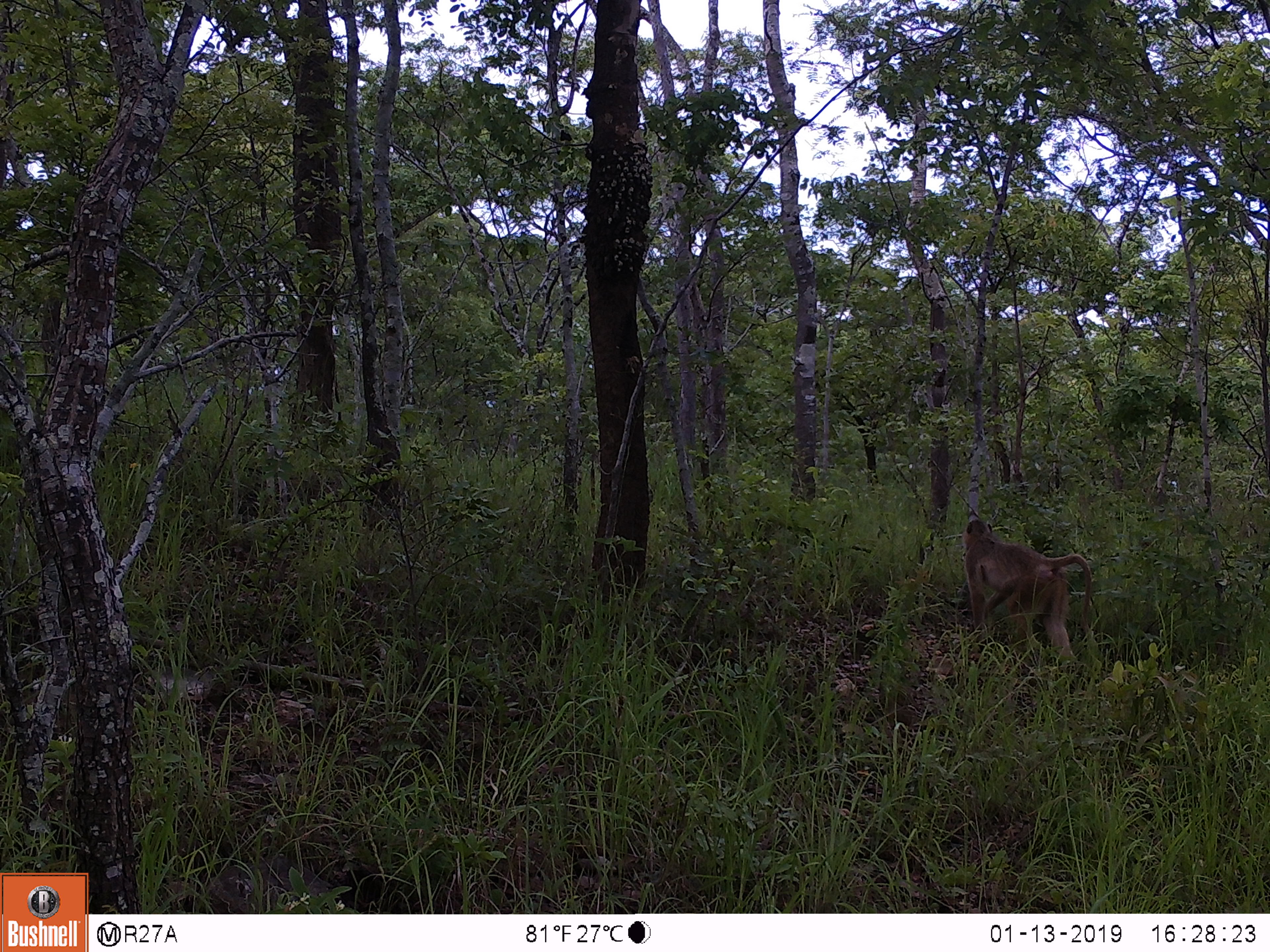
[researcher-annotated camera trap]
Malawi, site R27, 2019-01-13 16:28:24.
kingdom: Animalia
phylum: Chordata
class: Mammalia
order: Primates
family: Cercopithecidae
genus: Papio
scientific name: Papio cynocephalus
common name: yellow baboon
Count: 1.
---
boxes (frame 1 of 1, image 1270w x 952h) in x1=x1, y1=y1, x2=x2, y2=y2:
yellow baboon: x1=948, y1=502, x2=1101, y2=677